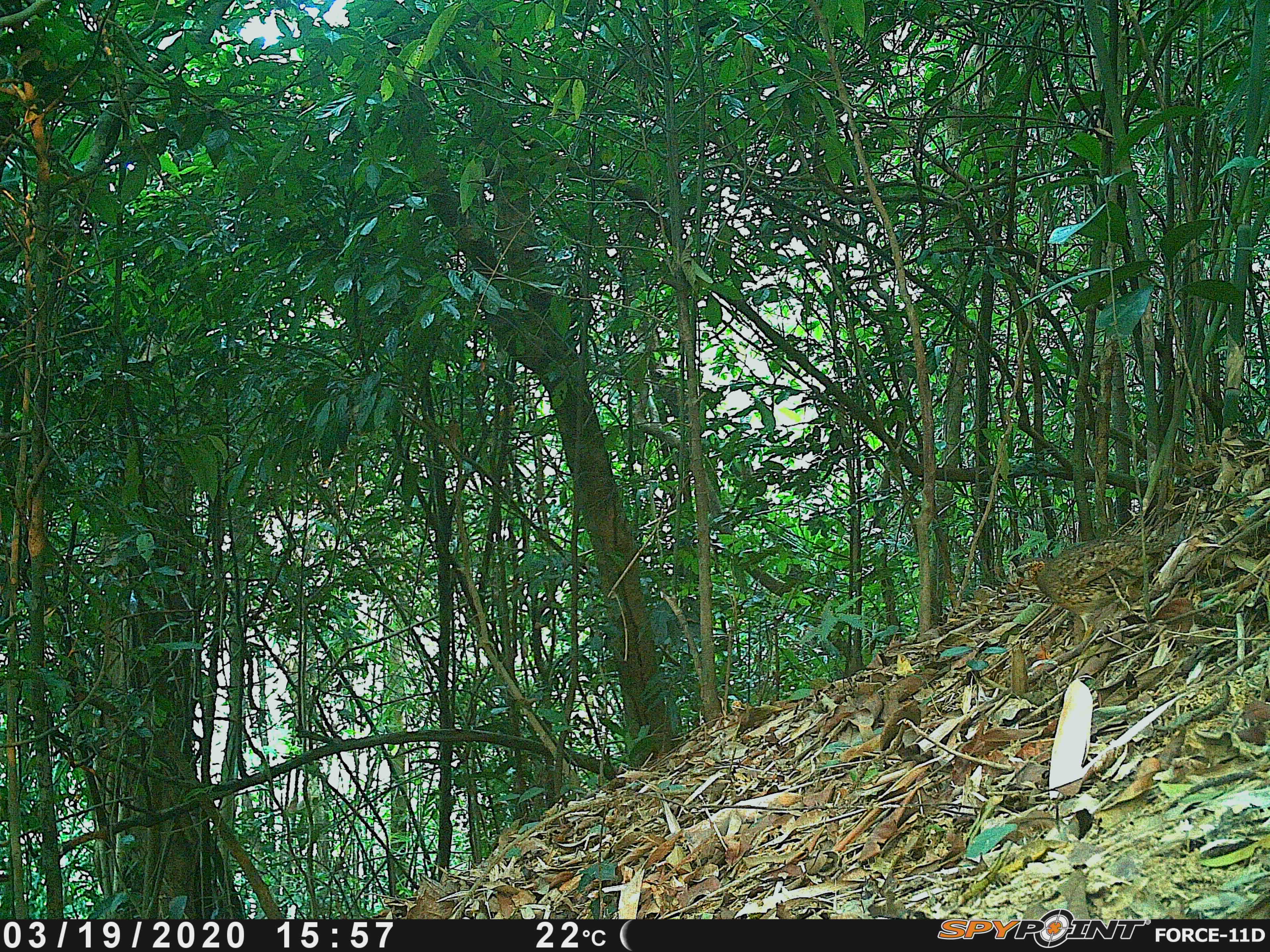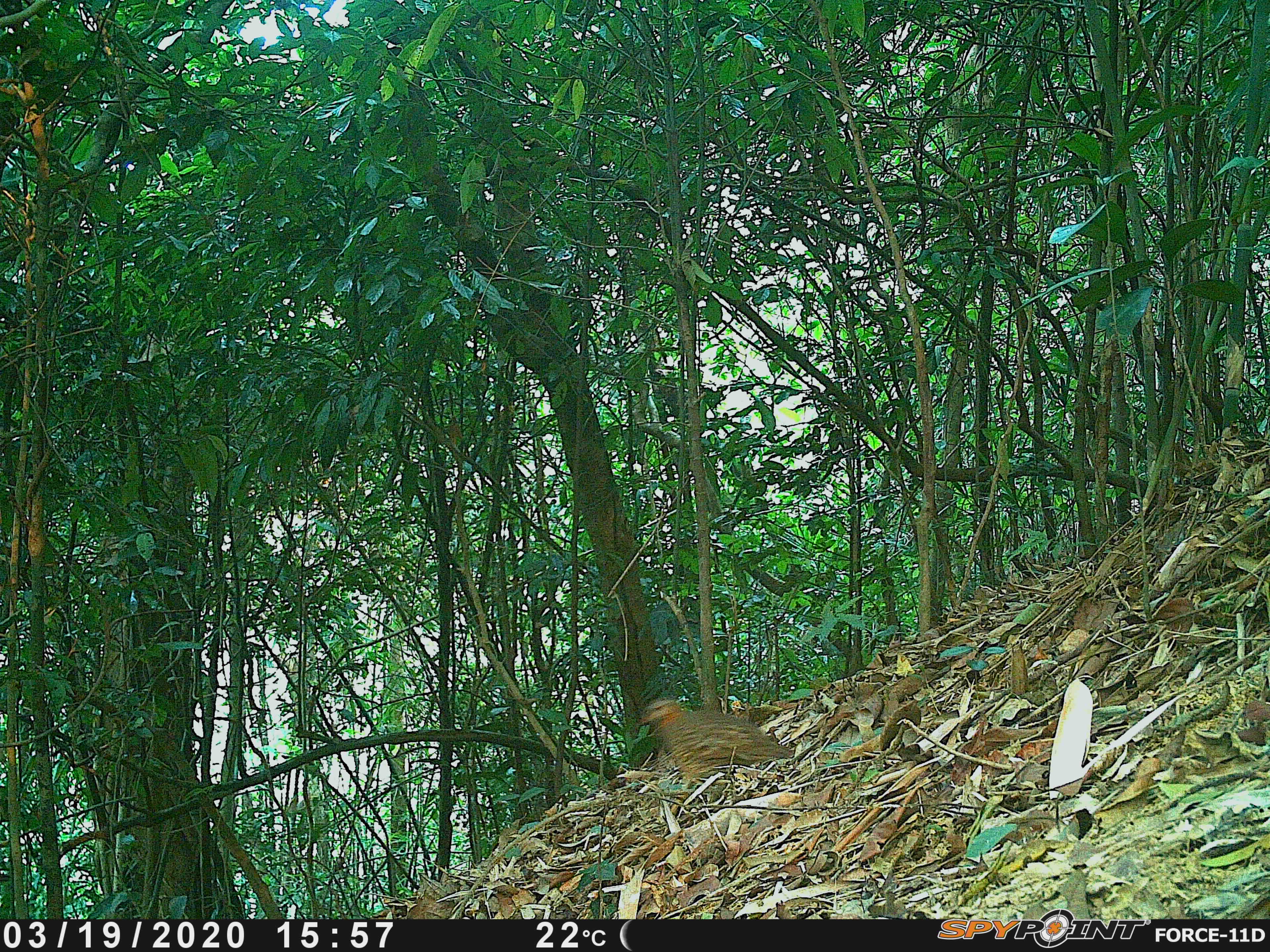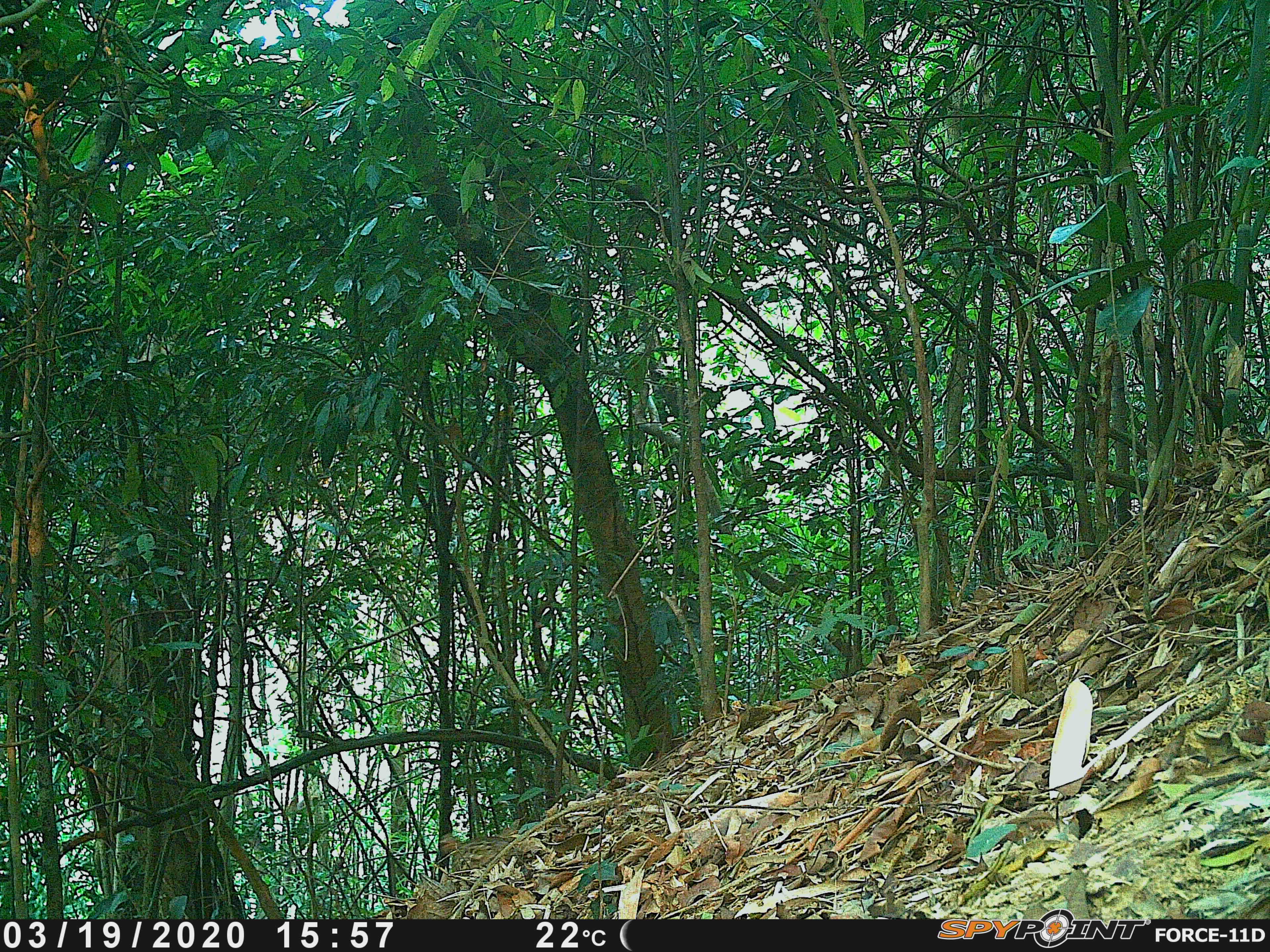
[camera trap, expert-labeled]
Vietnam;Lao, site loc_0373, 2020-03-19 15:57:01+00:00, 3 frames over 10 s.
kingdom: Animalia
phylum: Chordata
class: Aves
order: Galliformes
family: Phasianidae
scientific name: Phasianidae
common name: partridge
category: unidentified partridge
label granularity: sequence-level